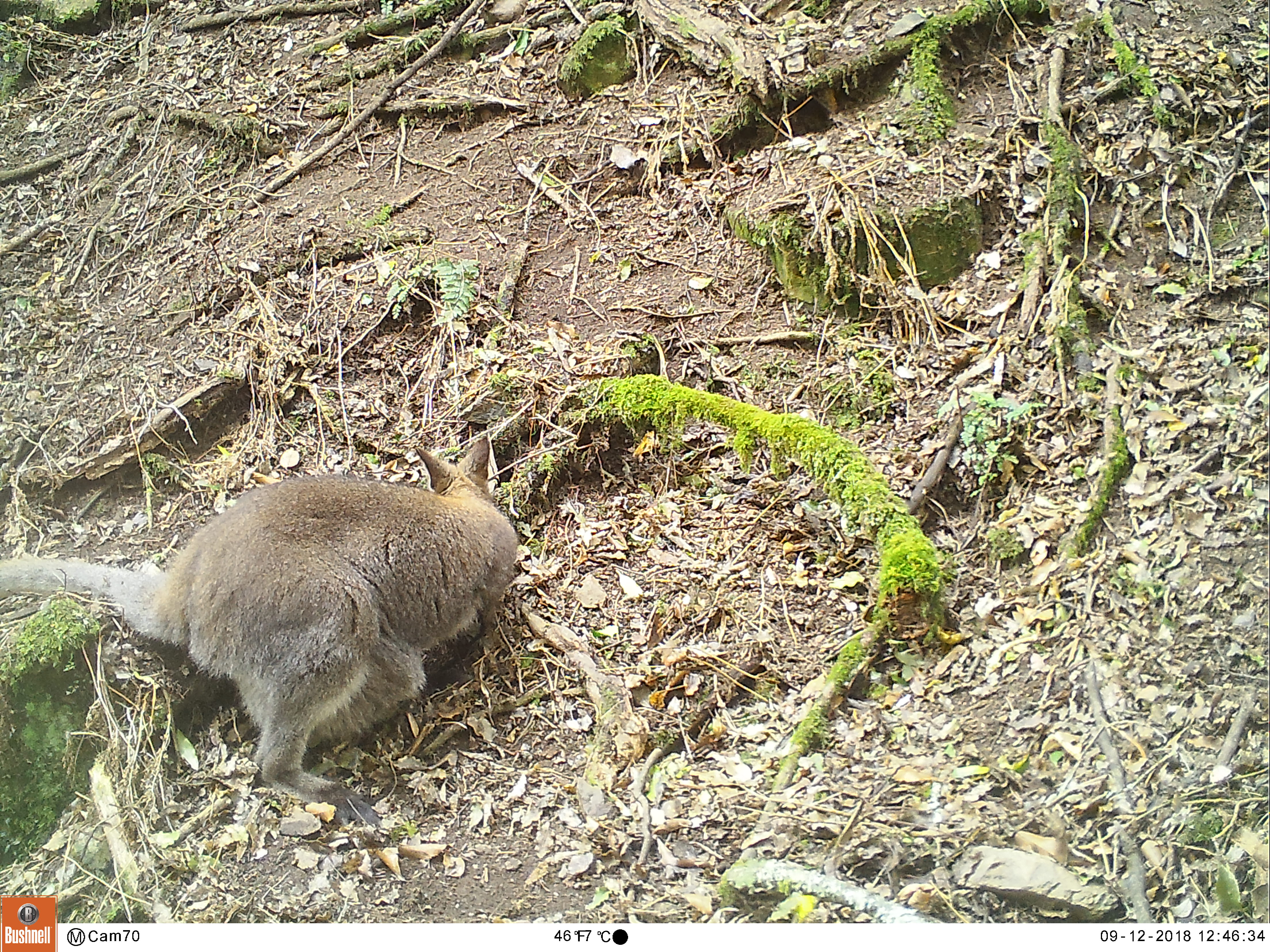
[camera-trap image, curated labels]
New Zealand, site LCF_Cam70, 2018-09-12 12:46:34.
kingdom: Animalia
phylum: Chordata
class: Mammalia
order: Diprotodontia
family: Macropodidae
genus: Notamacropus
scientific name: Notamacropus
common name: wallaby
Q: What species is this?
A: Wallaby (Notamacropus).